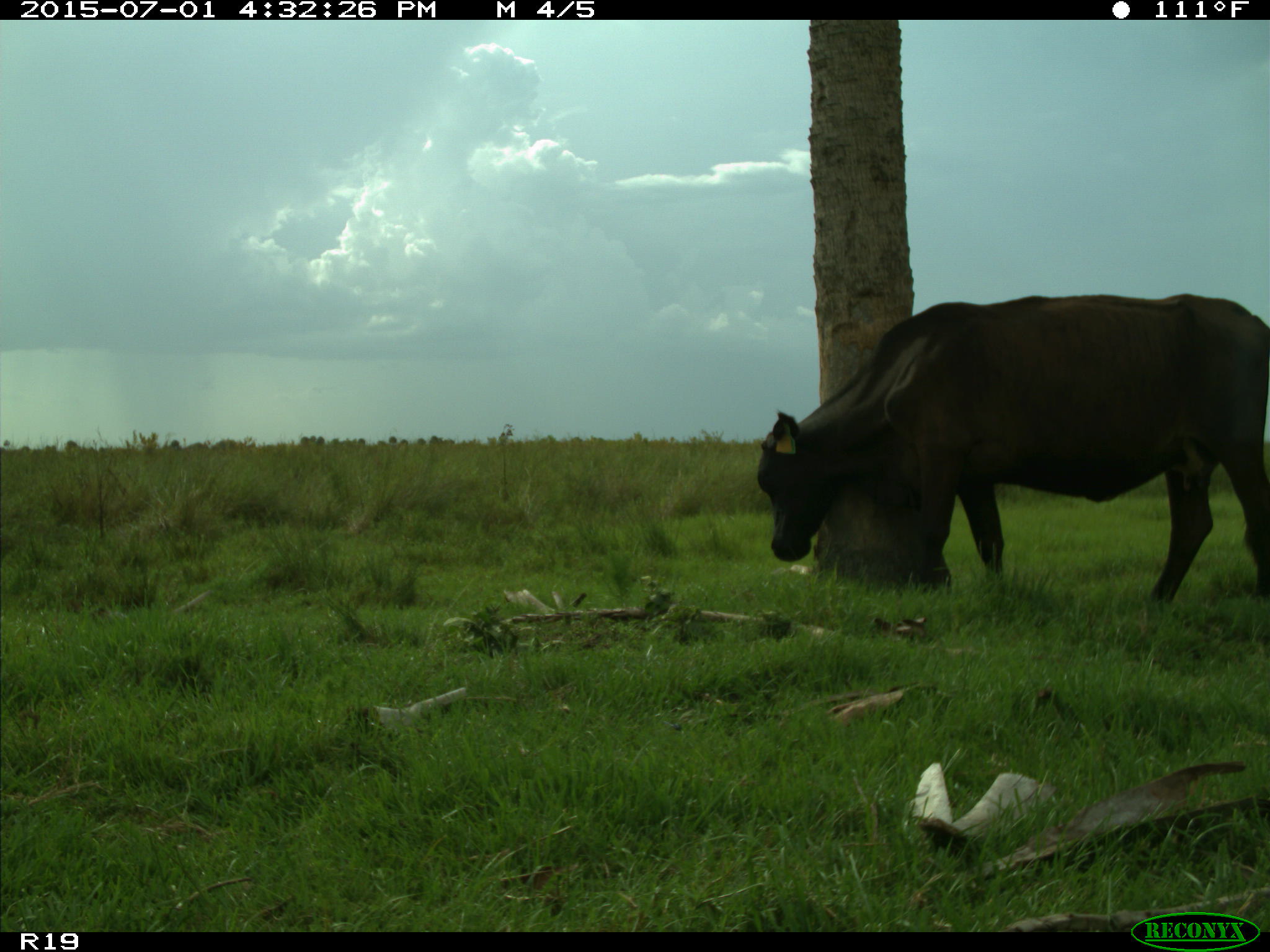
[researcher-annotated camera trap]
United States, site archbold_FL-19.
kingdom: Animalia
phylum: Chordata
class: Mammalia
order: Artiodactyla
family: Bovidae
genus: Bos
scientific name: Bos taurus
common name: domestic cow